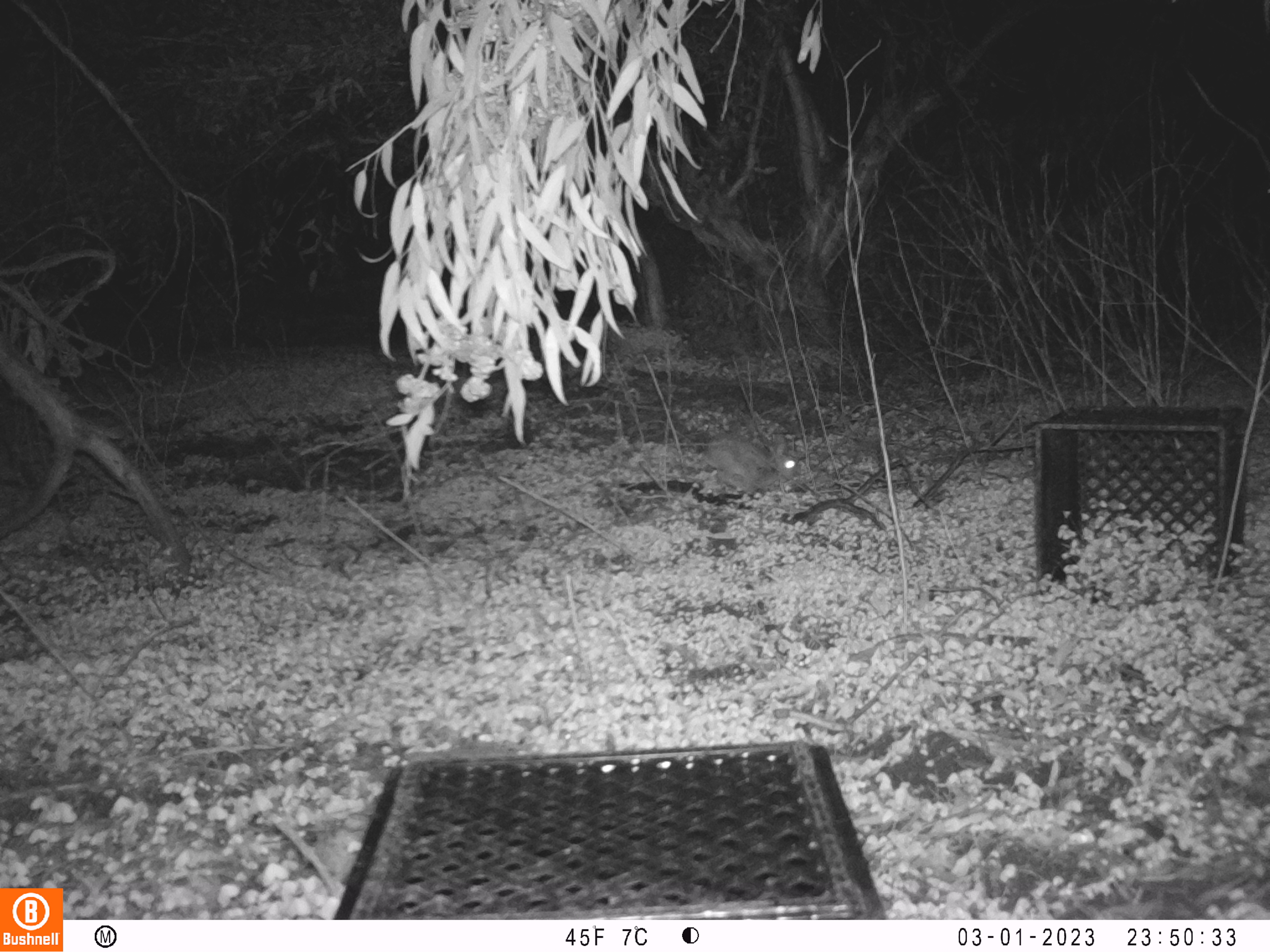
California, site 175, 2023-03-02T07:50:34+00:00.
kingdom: Animalia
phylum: Chordata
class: Mammalia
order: Lagomorpha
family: Leporidae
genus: Sylvilagus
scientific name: Sylvilagus bachmani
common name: brush rabbit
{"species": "brush rabbit (Sylvilagus bachmani)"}